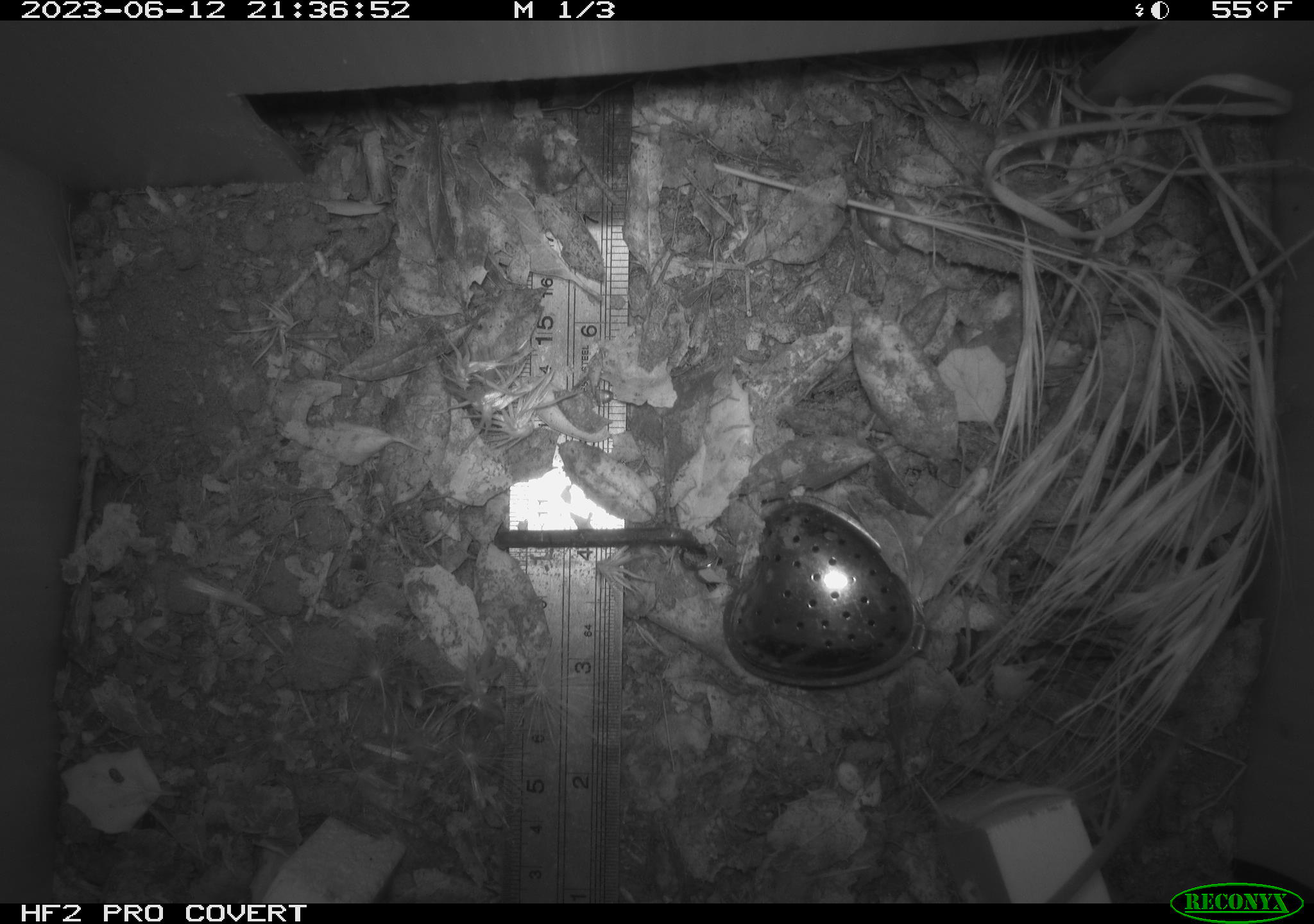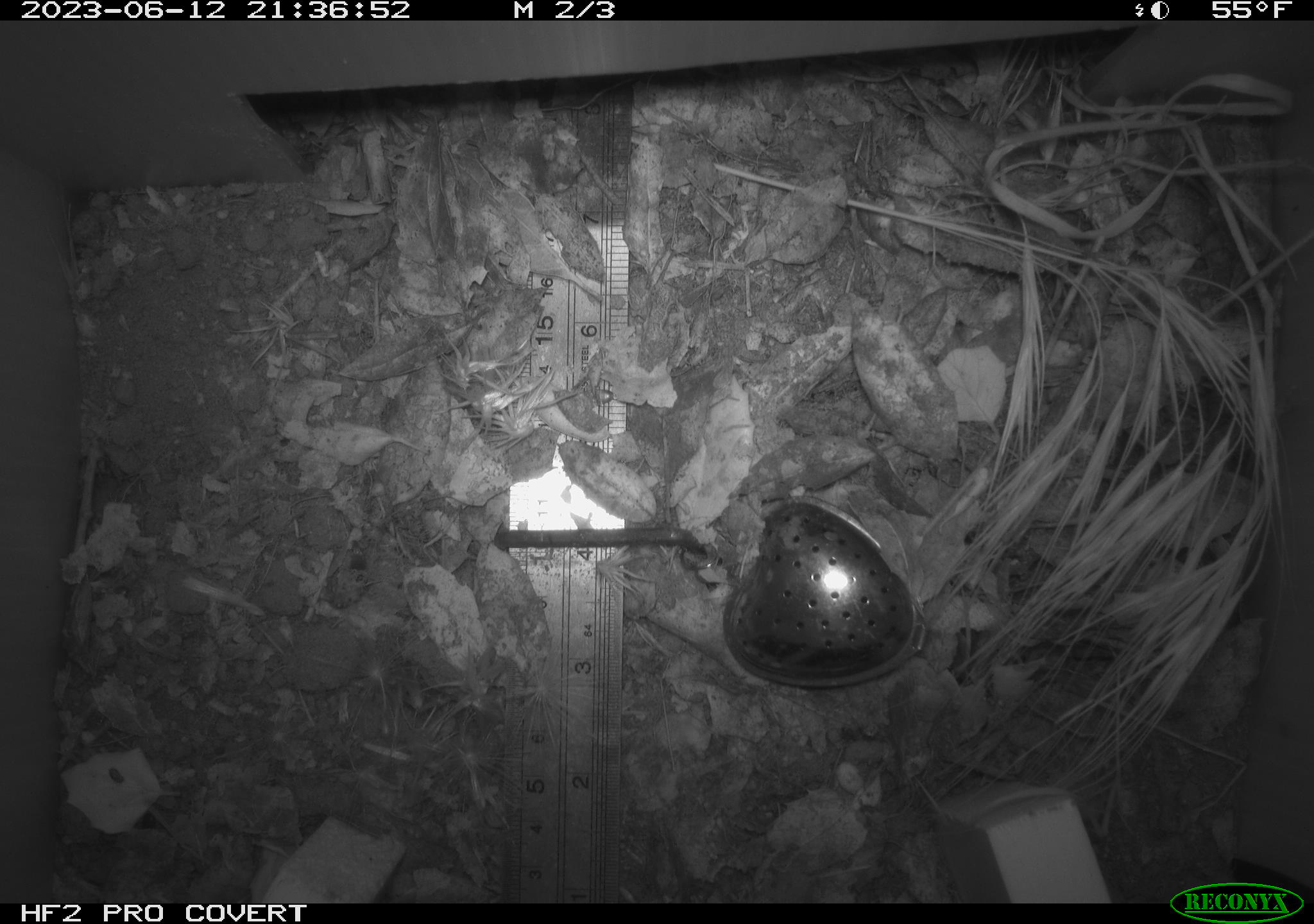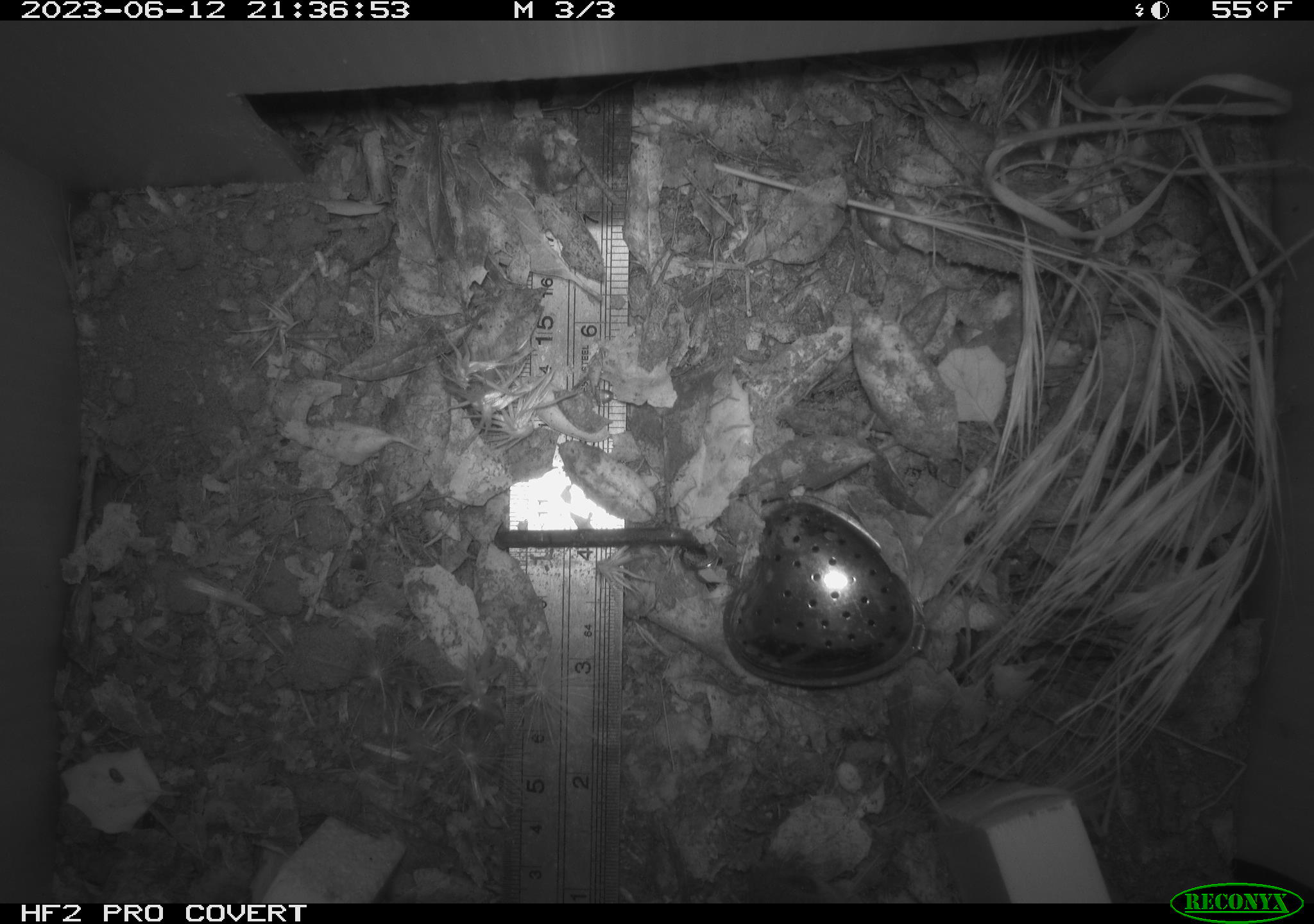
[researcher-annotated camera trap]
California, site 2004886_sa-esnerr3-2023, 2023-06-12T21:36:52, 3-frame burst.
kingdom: Animalia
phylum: Chordata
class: Mammalia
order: Rodentia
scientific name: Rodentia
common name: mouse species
Mouse species (Rodentia).